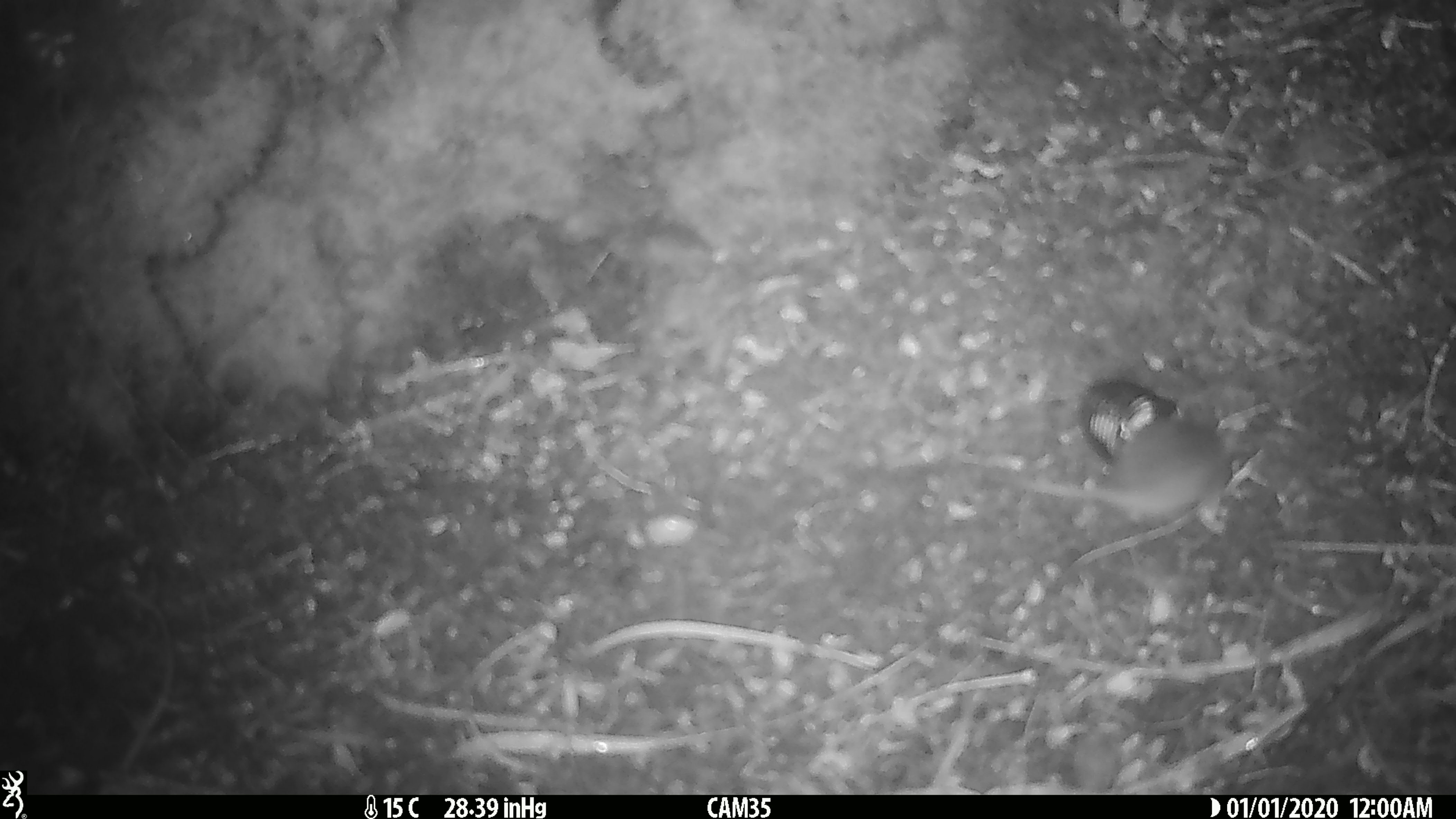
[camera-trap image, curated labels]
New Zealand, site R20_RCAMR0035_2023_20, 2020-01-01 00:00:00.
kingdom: Animalia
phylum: Chordata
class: Mammalia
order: Rodentia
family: Muridae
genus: Mus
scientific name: Mus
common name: mouse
Mouse (Mus).